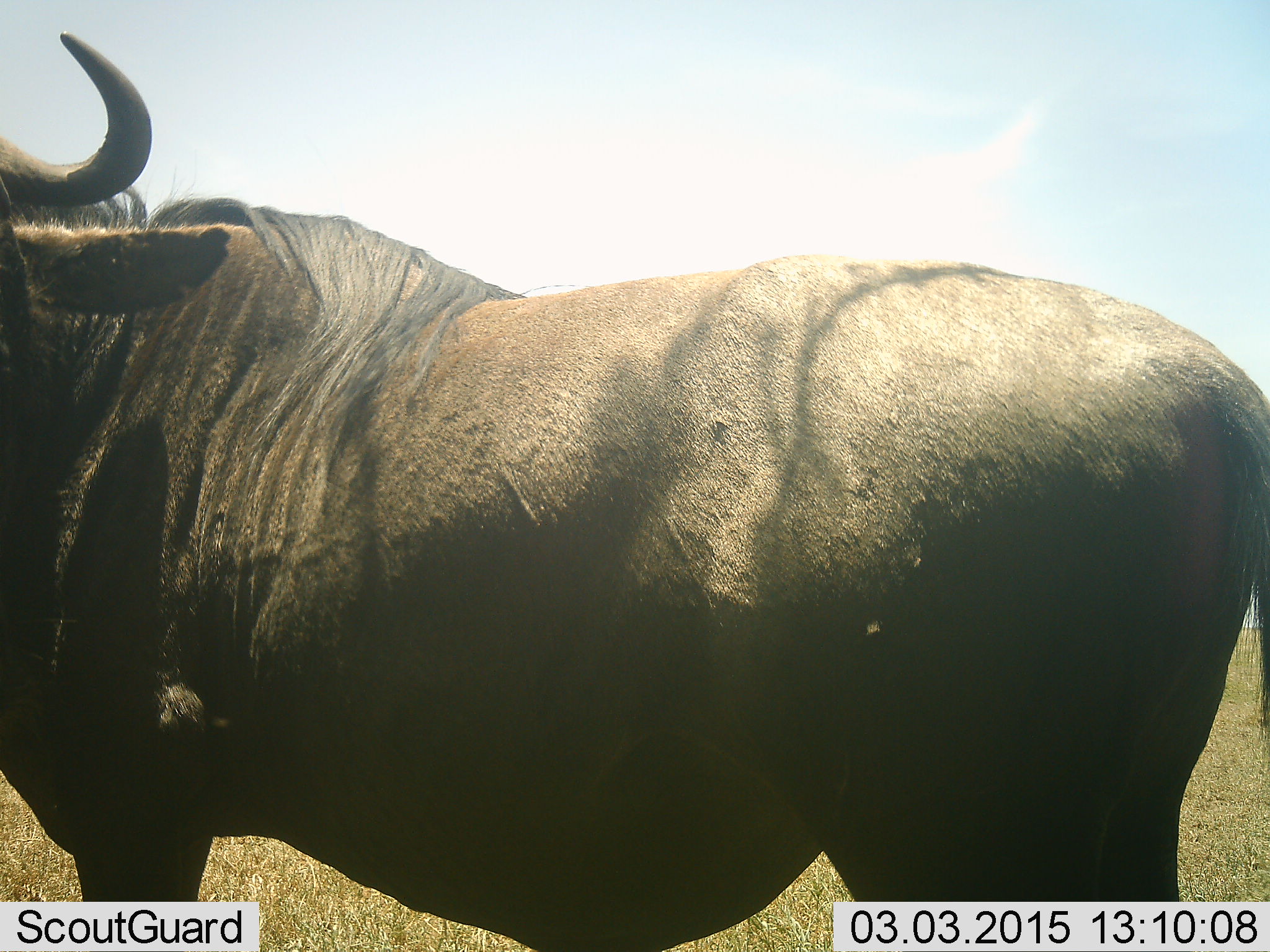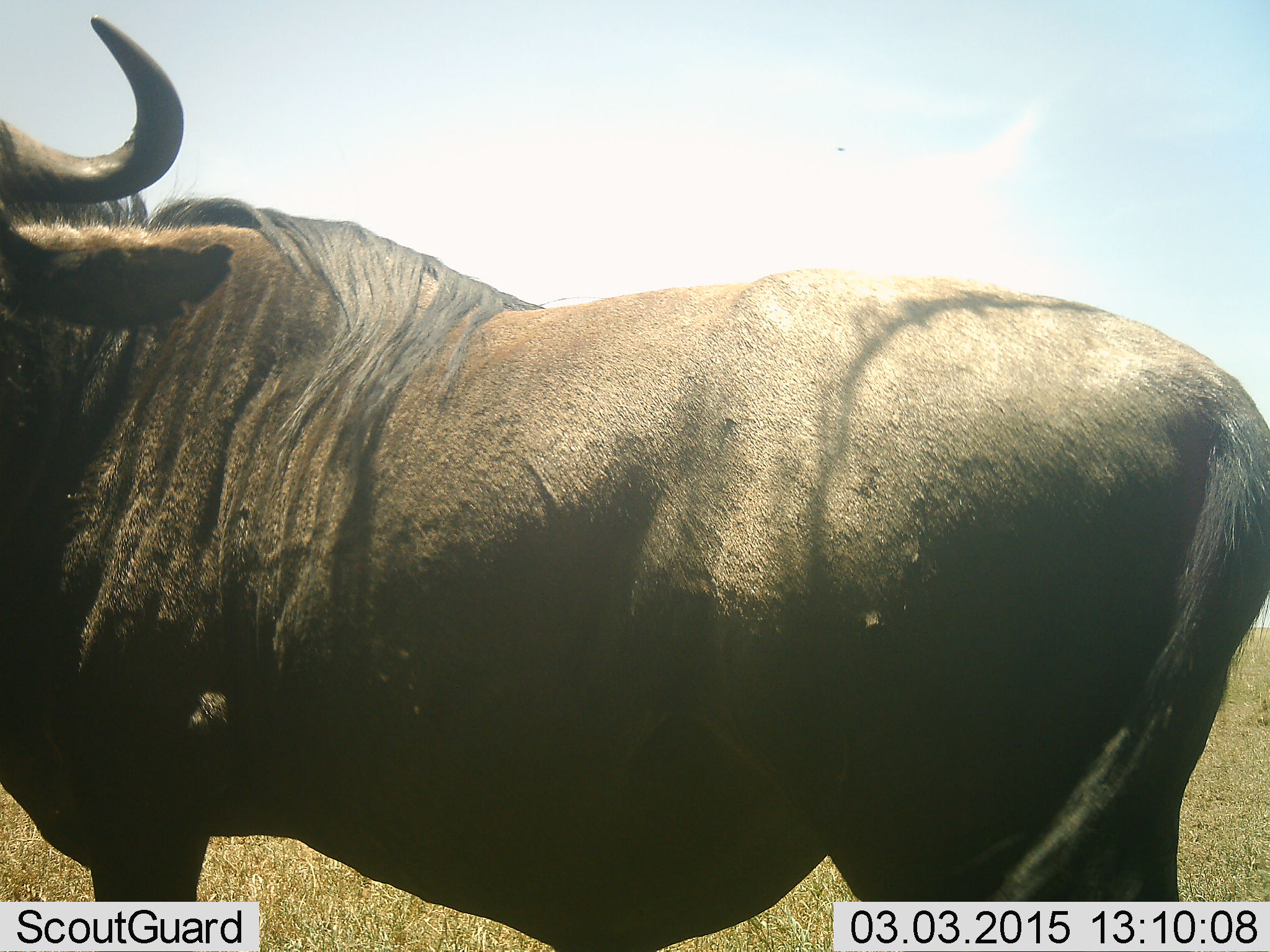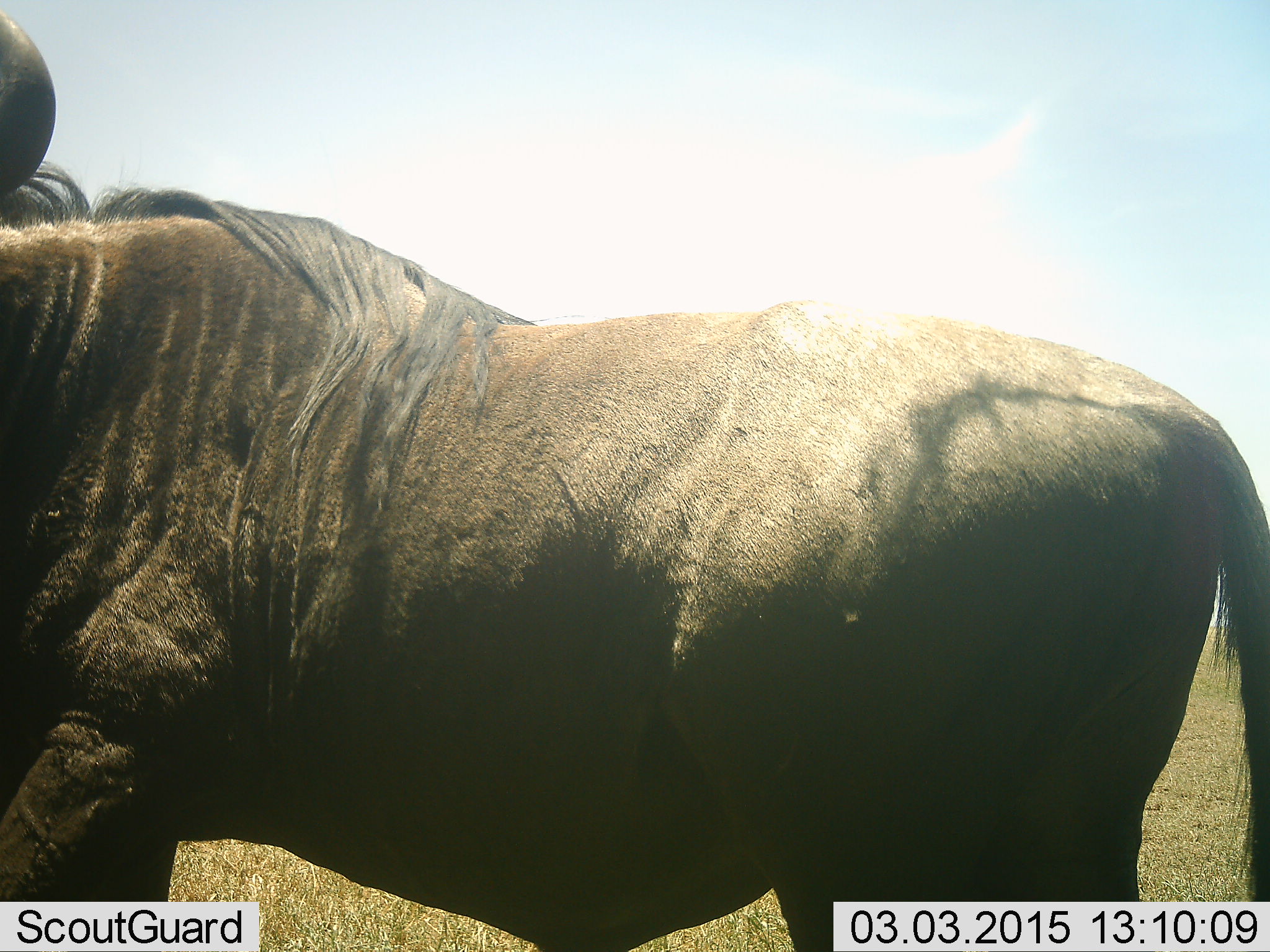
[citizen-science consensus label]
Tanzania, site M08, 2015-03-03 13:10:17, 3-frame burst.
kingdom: Animalia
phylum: Chordata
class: Mammalia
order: Artiodactyla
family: Bovidae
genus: Connochaetes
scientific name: Connochaetes taurinus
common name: blue wildebeest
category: wildebeest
Wildebeest (blue wildebeest) (Connochaetes taurinus), count 1. Behavior (volunteer vote fractions): standing 100%, resting 10%, moving 0%, interacting 0%. Young present (vote fraction): 0%. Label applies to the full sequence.